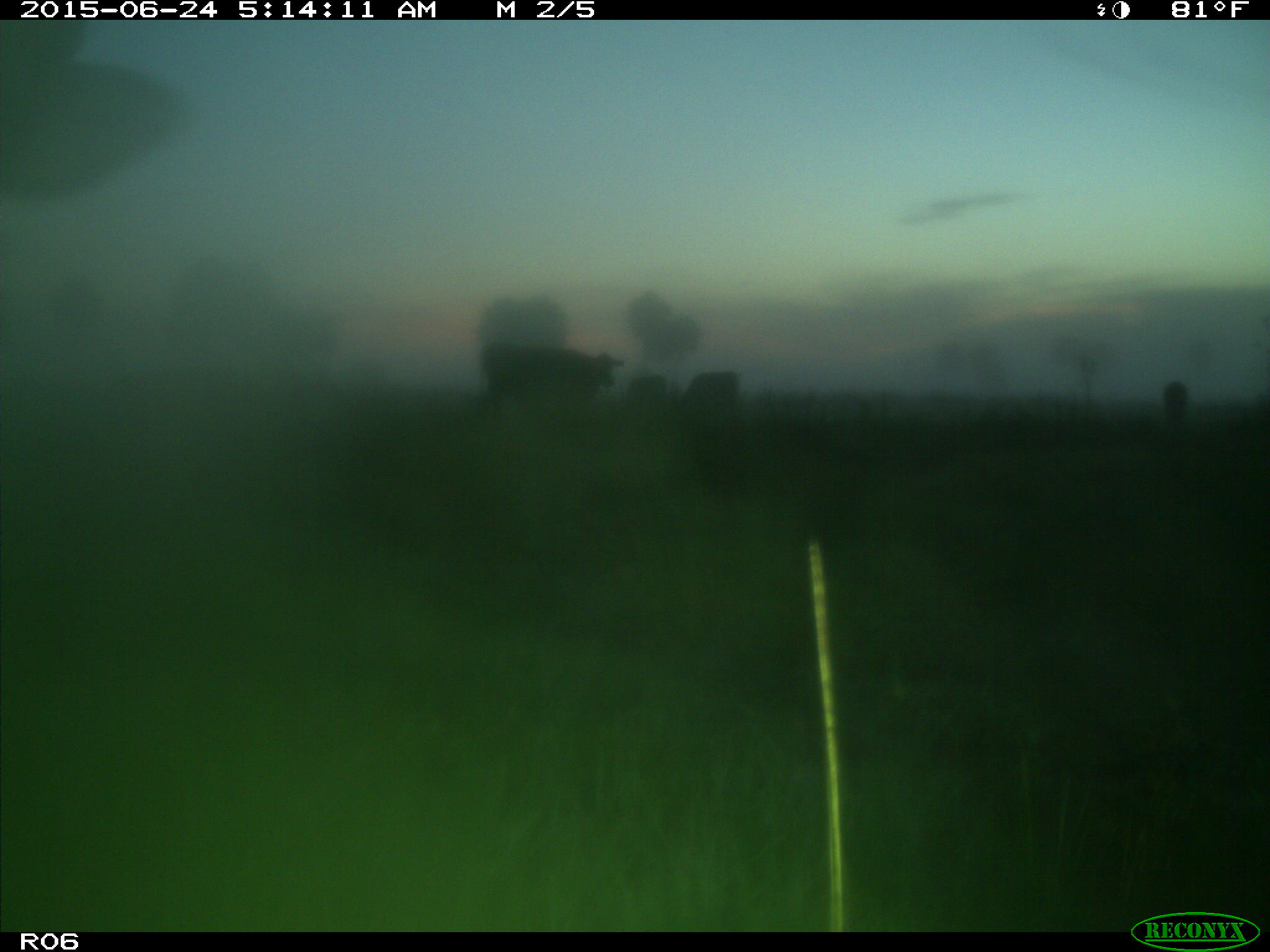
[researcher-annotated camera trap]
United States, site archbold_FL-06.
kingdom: Animalia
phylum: Chordata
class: Mammalia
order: Artiodactyla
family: Bovidae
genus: Bos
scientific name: Bos taurus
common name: domestic cow